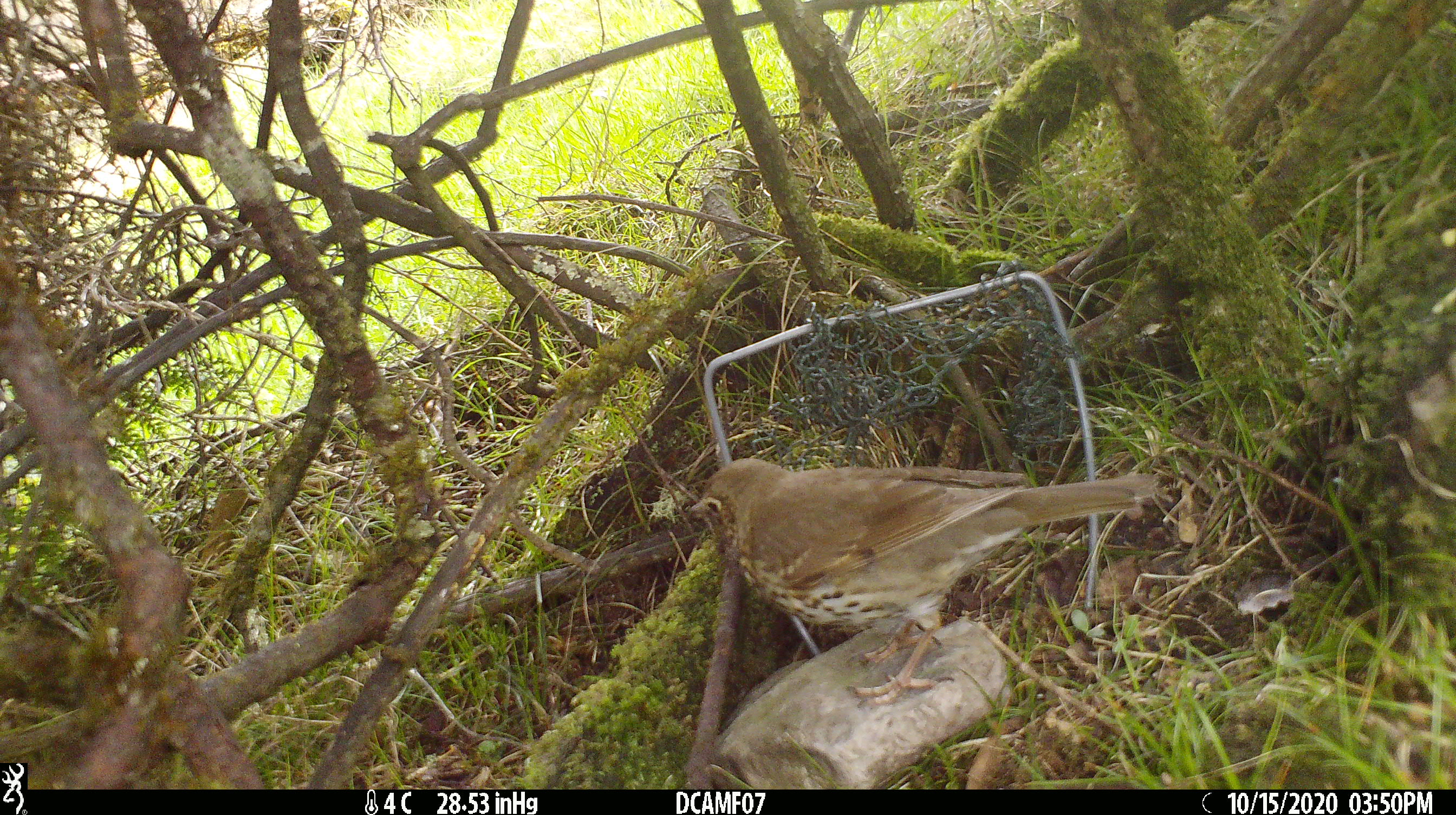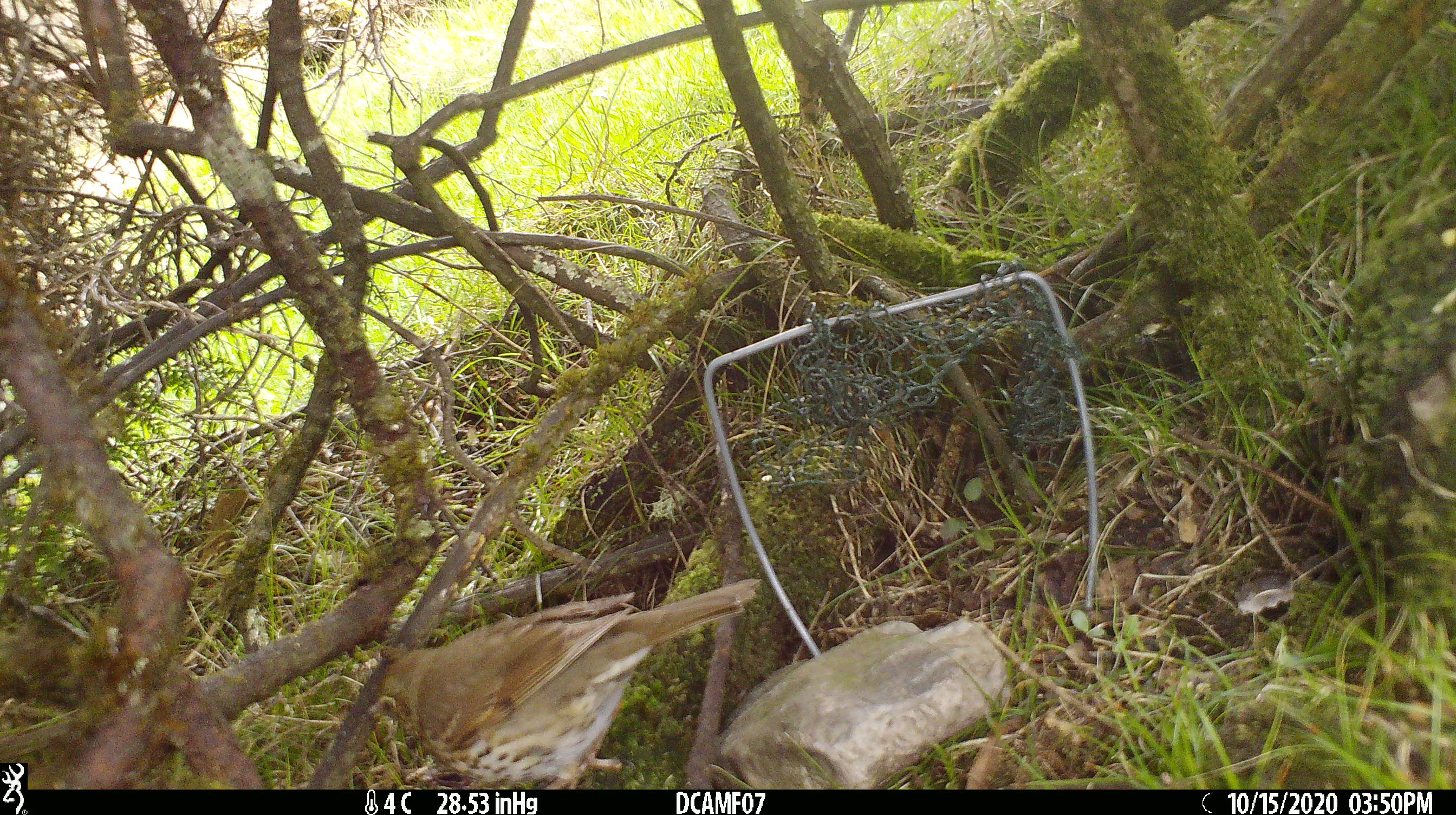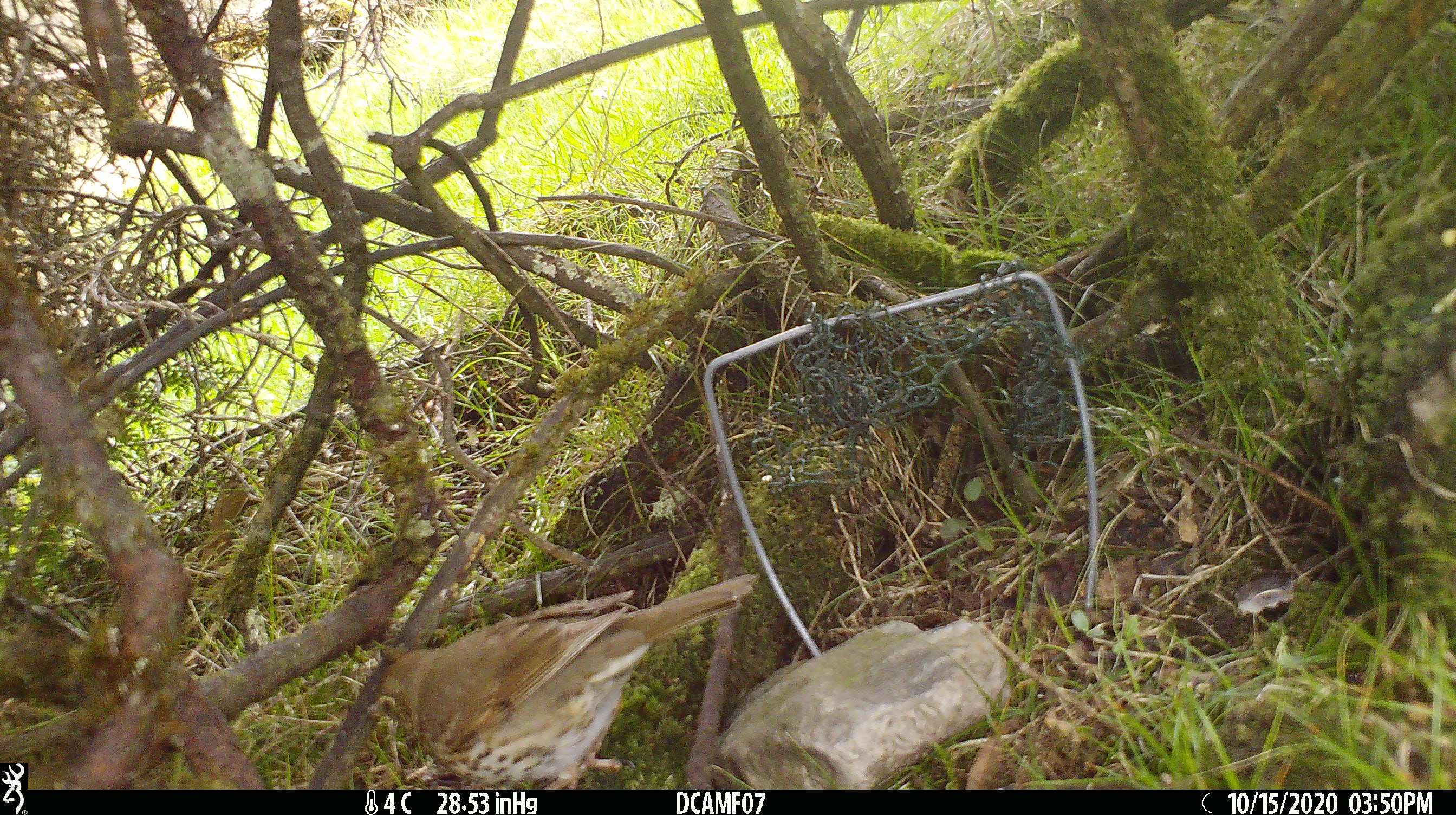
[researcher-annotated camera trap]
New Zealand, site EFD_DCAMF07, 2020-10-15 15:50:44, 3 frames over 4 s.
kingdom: Animalia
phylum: Chordata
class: Aves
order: Passeriformes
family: Turdidae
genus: Turdus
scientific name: Turdus philomelos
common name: song thrush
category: thrush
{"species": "thrush (song thrush) (Turdus philomelos)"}